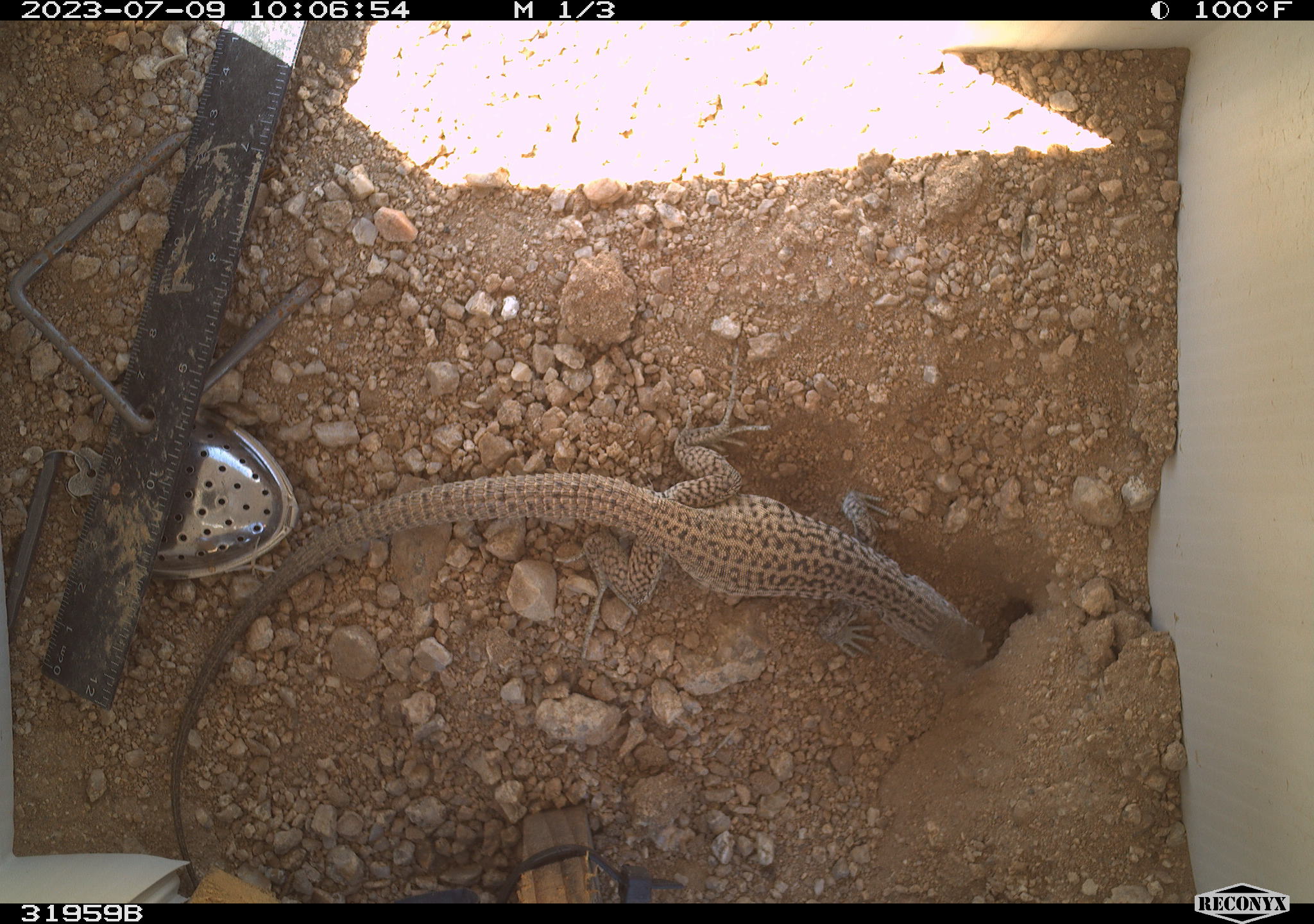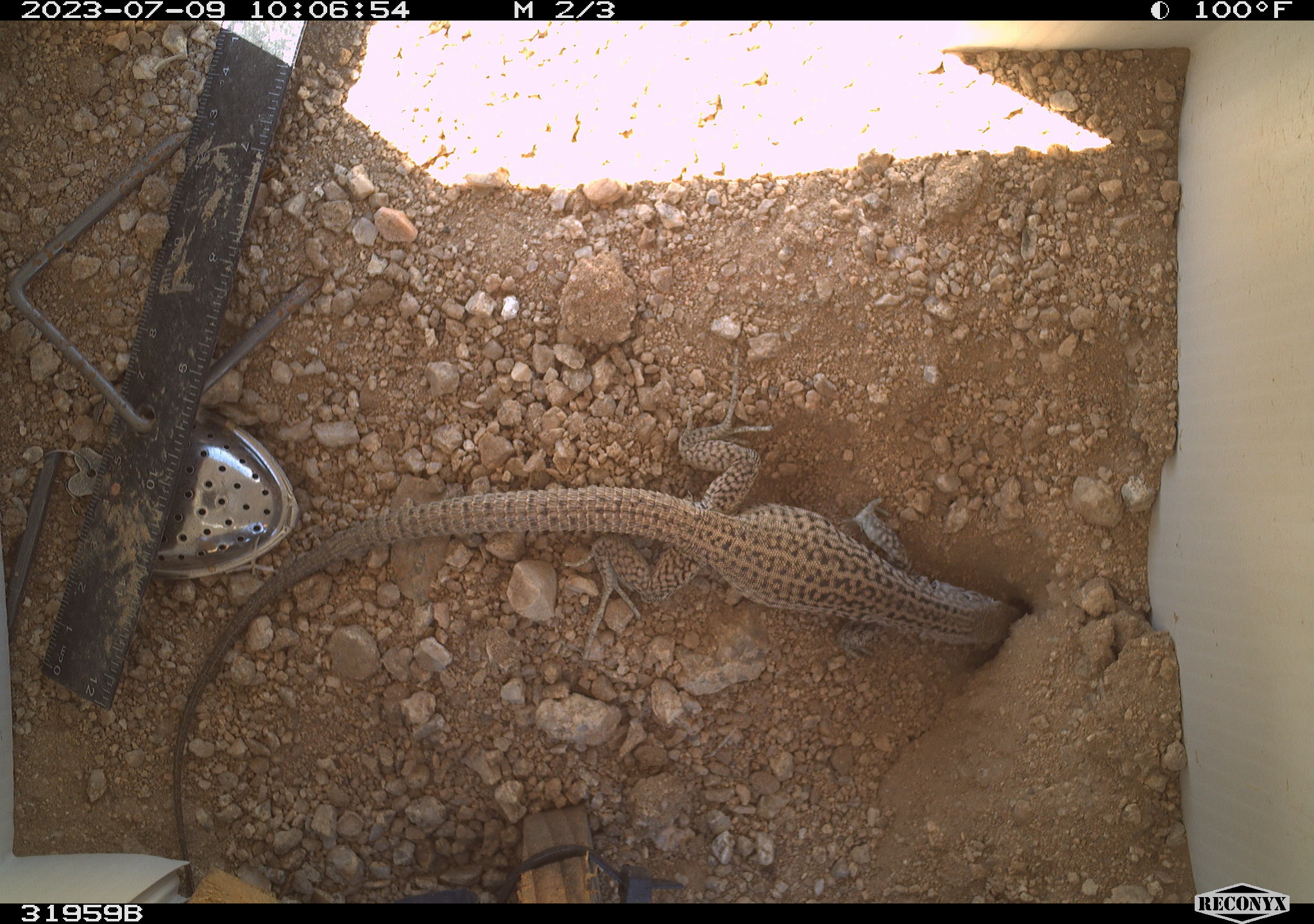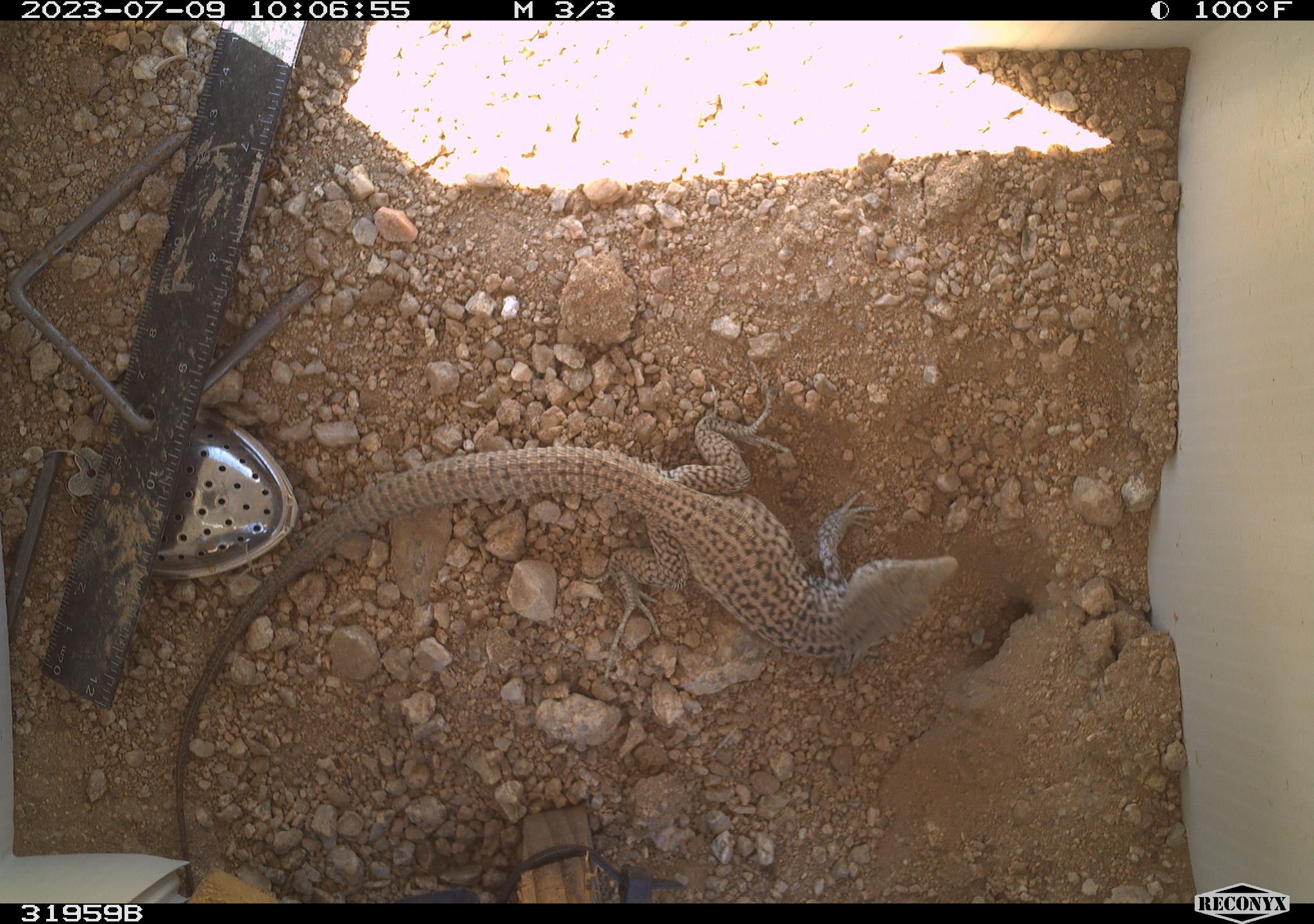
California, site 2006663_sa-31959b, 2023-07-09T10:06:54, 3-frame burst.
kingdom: Animalia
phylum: Chordata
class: Reptilia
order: Squamata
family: Teiidae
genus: Aspidoscelis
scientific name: Aspidoscelis tigris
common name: western whiptail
Western whiptail (Aspidoscelis tigris).